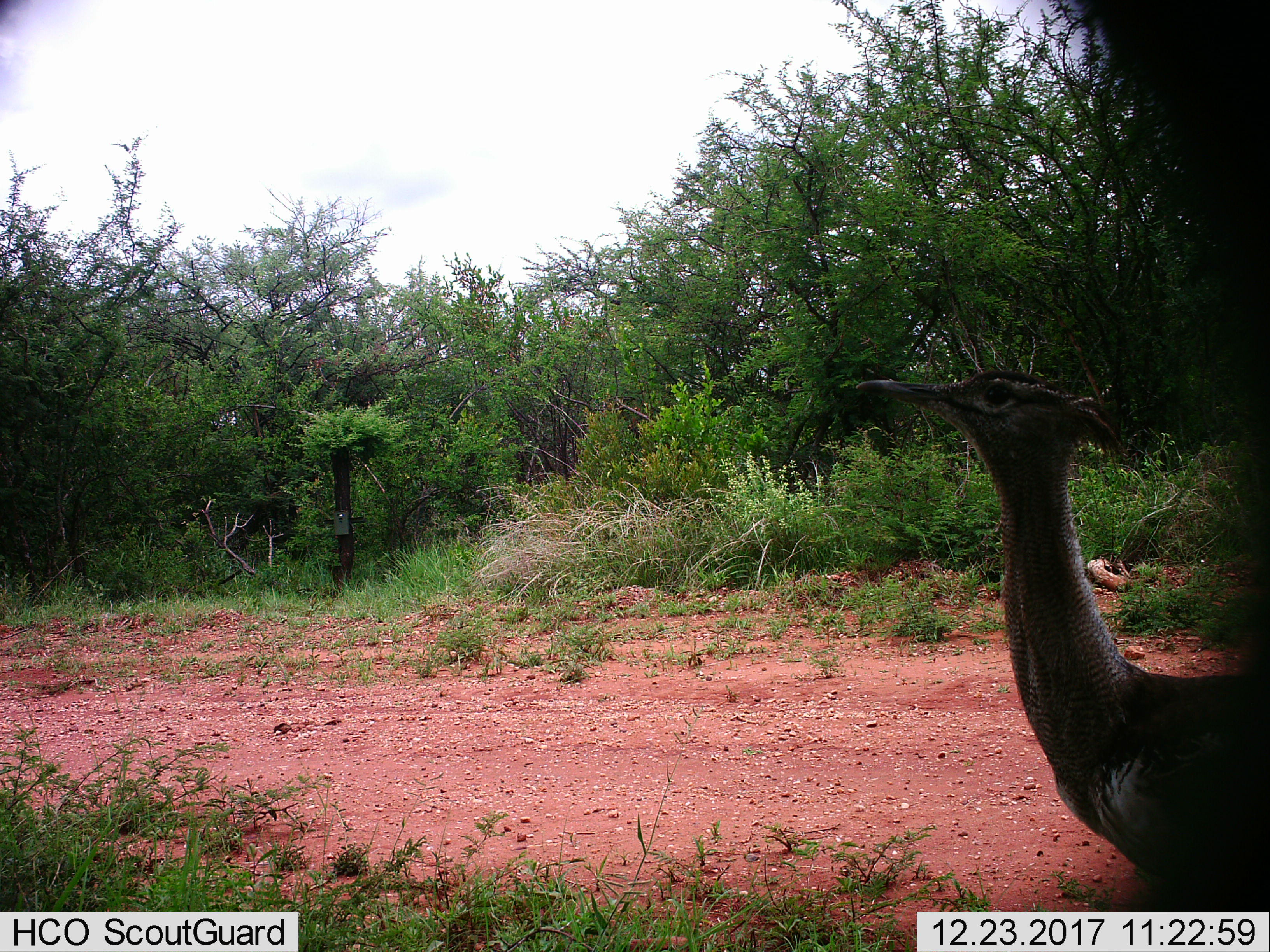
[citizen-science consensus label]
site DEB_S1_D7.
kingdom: Animalia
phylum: Chordata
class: Aves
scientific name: Aves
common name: bird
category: birdother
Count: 1.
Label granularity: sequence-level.